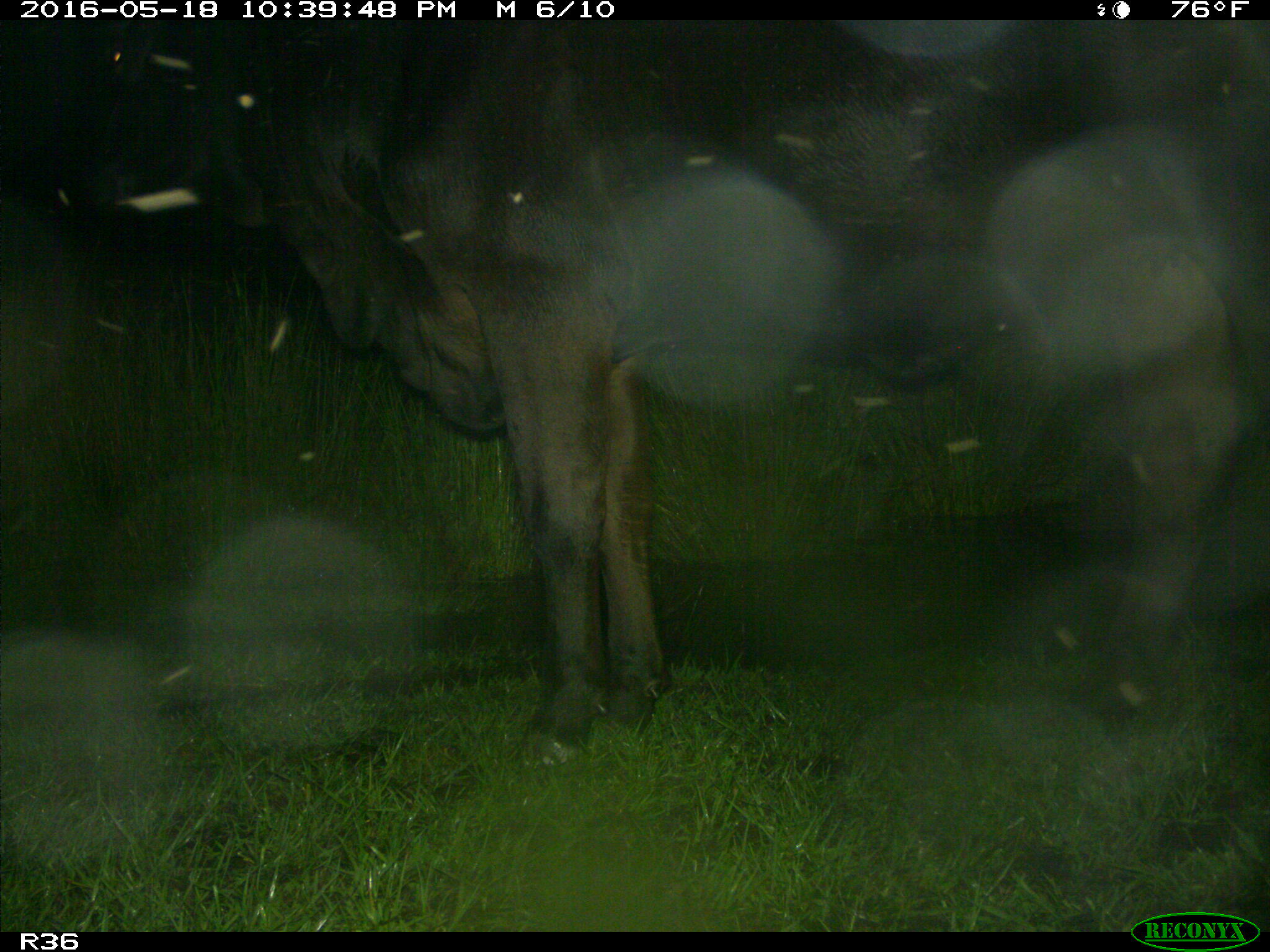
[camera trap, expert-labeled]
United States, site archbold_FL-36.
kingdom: Animalia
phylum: Chordata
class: Mammalia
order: Artiodactyla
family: Bovidae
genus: Bos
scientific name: Bos taurus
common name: domestic cow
Bos taurus (domestic cow).